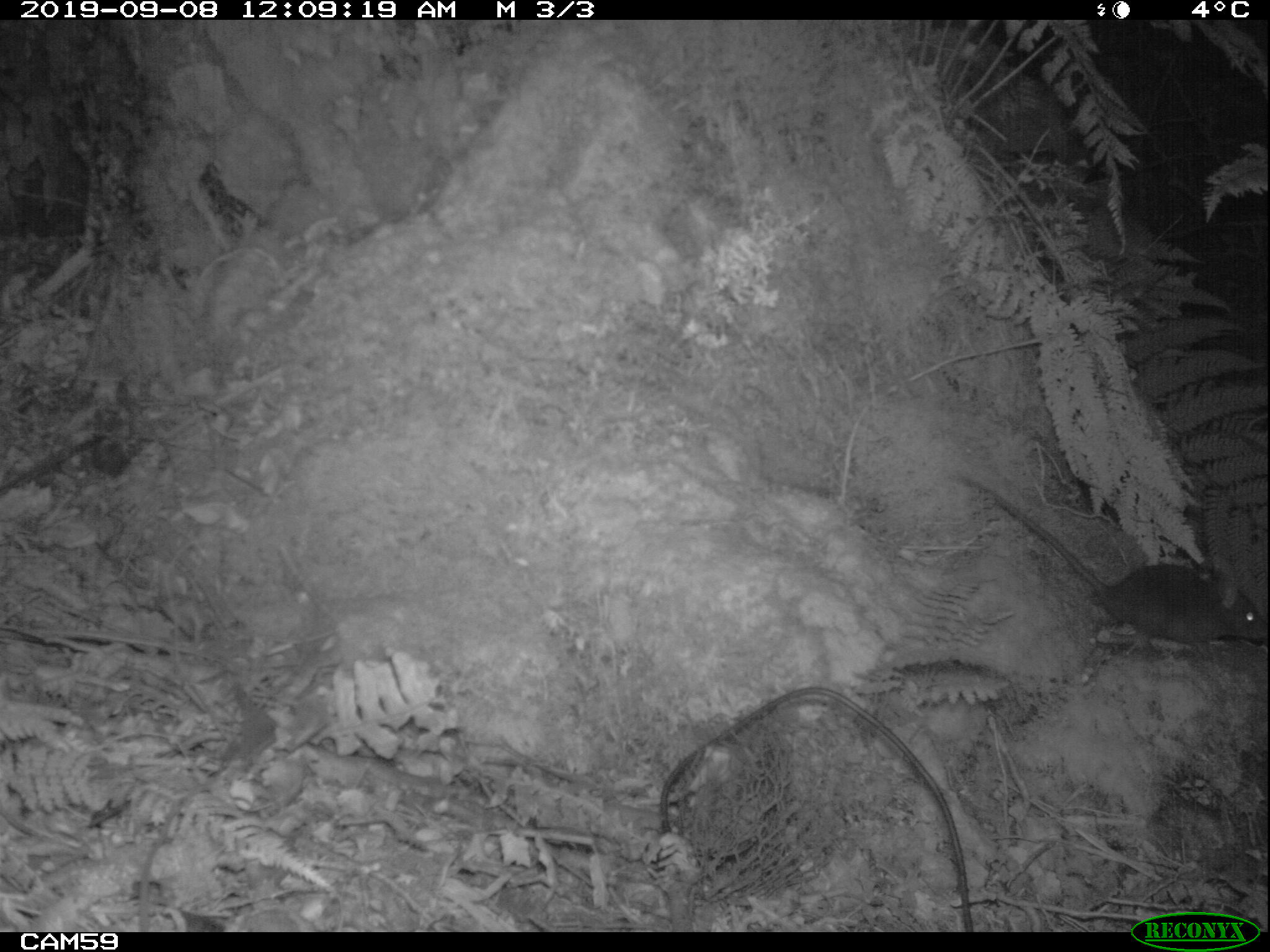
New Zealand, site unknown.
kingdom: Animalia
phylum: Chordata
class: Mammalia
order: Rodentia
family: Muridae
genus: Rattus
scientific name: Rattus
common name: rat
Rat (Rattus).